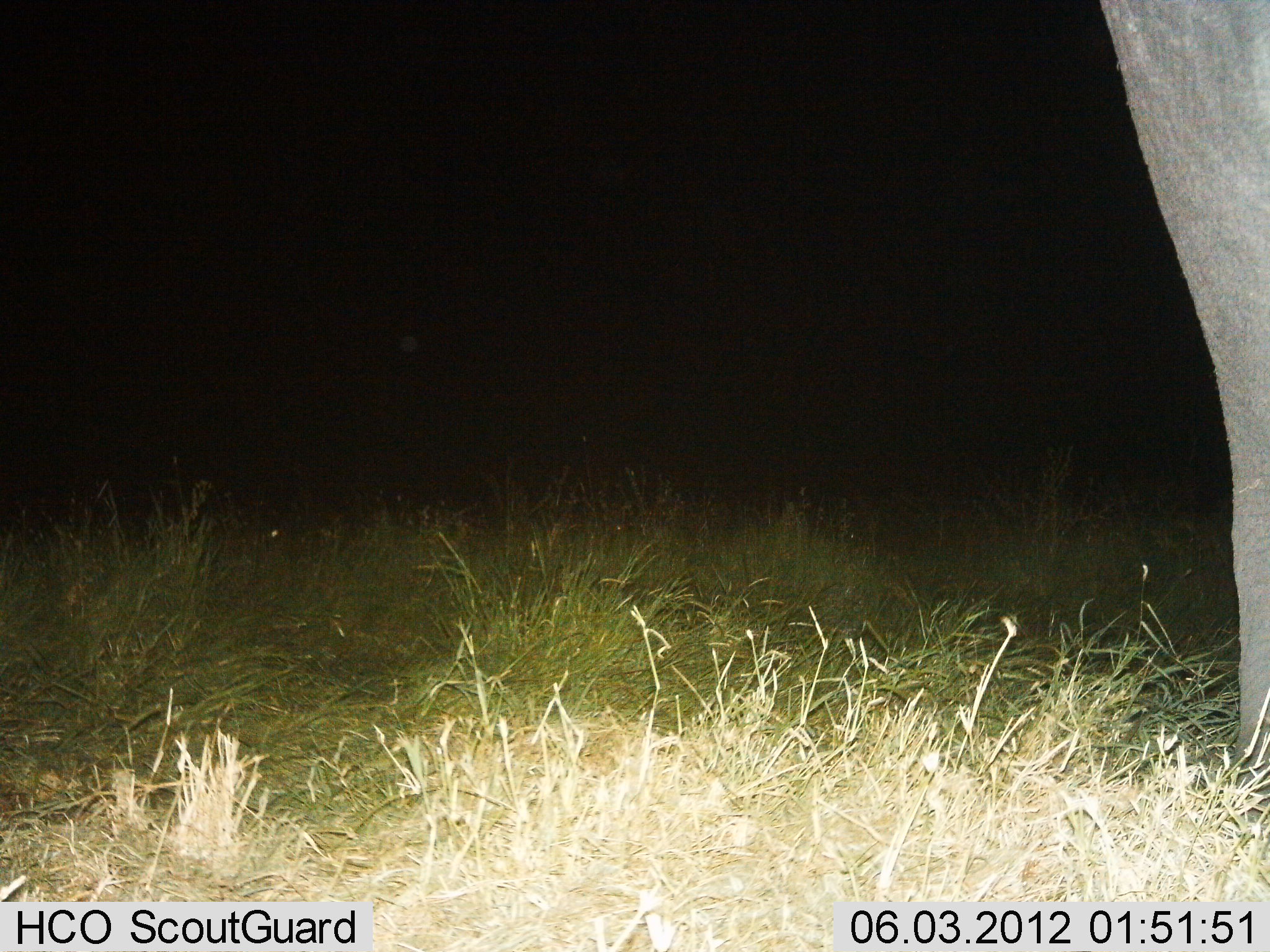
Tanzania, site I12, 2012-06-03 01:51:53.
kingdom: Animalia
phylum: Chordata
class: Mammalia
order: Proboscidea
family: Elephantidae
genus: Loxodonta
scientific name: Loxodonta africana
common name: african bush elephant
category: elephant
Elephant (african bush elephant) (Loxodonta africana), count 1. Behavior (volunteer vote fractions): standing 90%, resting 0%, moving 10%, interacting 0%. Young present (vote fraction): 0%. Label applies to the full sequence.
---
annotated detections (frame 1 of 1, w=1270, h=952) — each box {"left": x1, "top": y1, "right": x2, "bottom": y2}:
animal: {"left": 1092, "top": 2, "right": 1269, "bottom": 795}